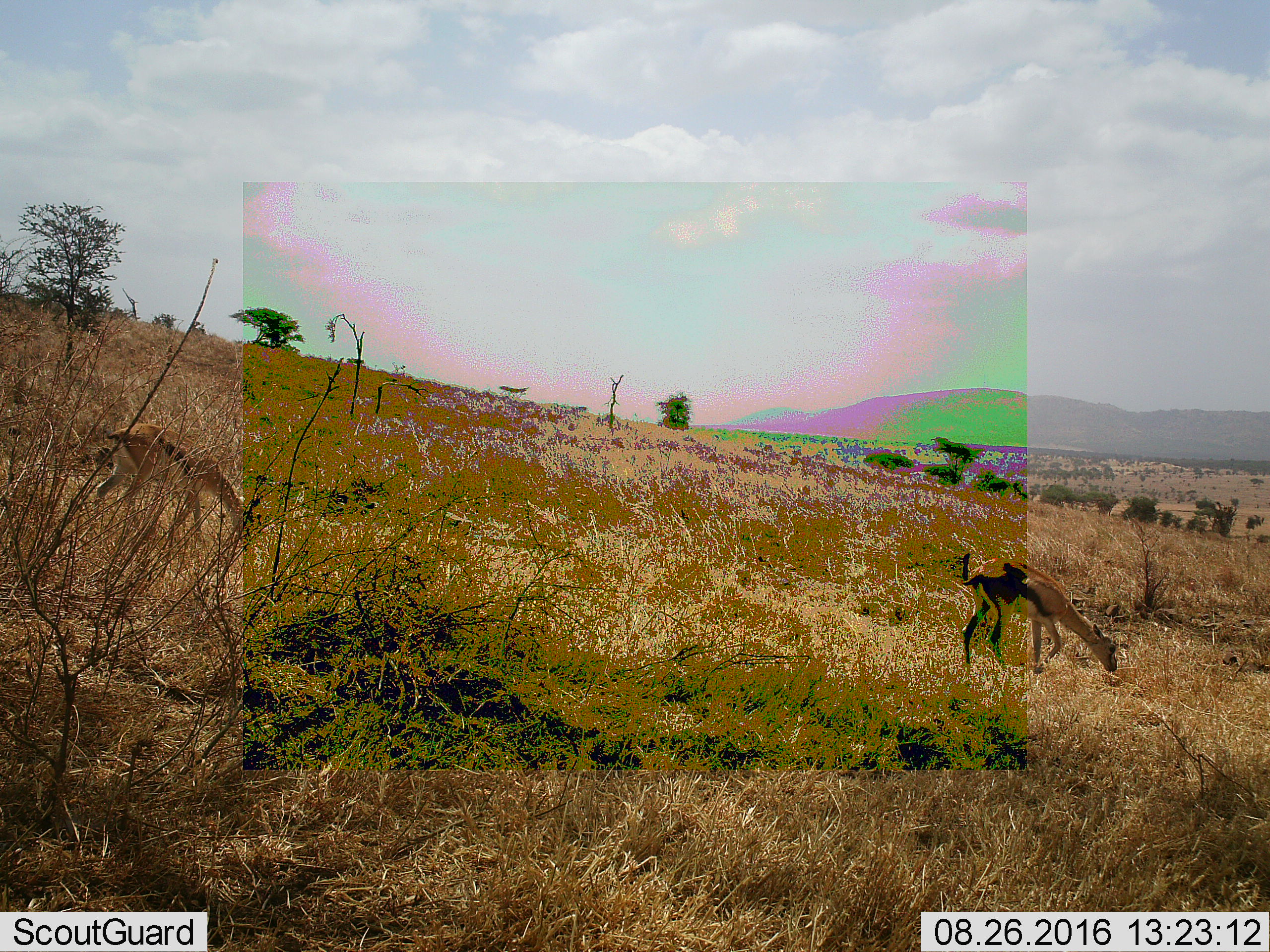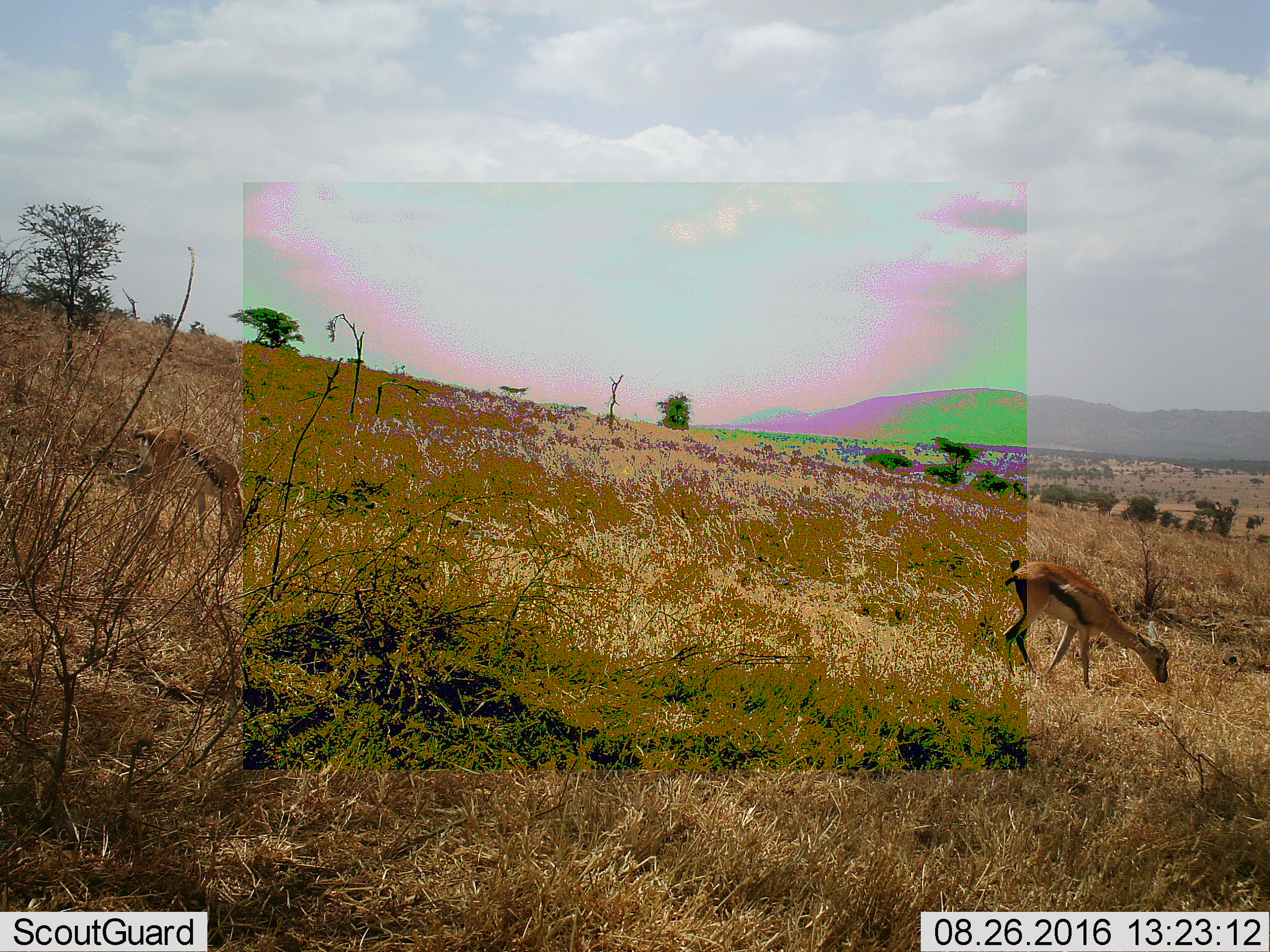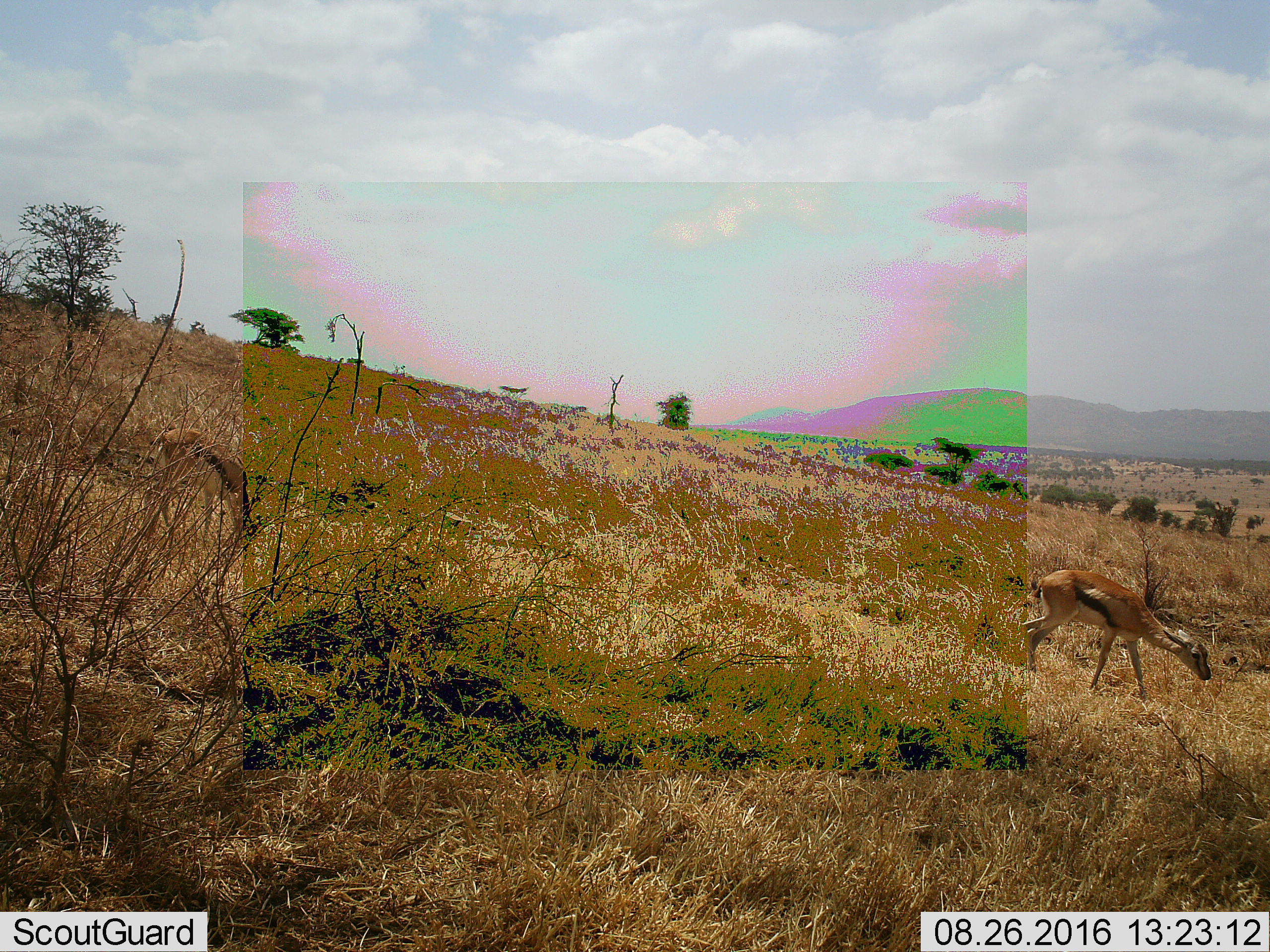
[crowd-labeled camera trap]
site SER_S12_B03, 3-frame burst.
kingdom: Animalia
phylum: Chordata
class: Mammalia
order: Artiodactyla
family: Bovidae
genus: Eudorcas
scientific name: Eudorcas thomsonii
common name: thomson's gazelle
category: gazellethomsons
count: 2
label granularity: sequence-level